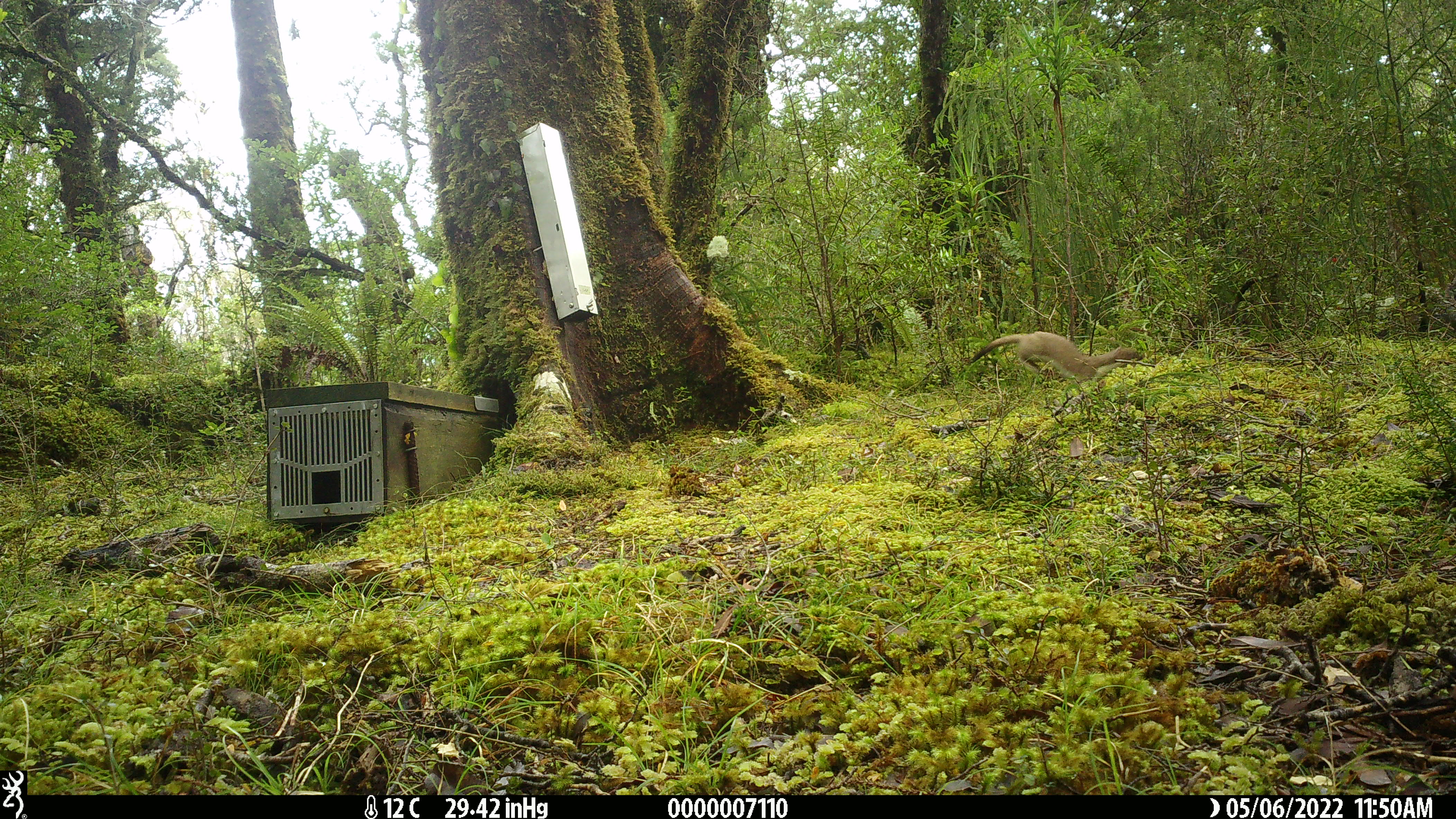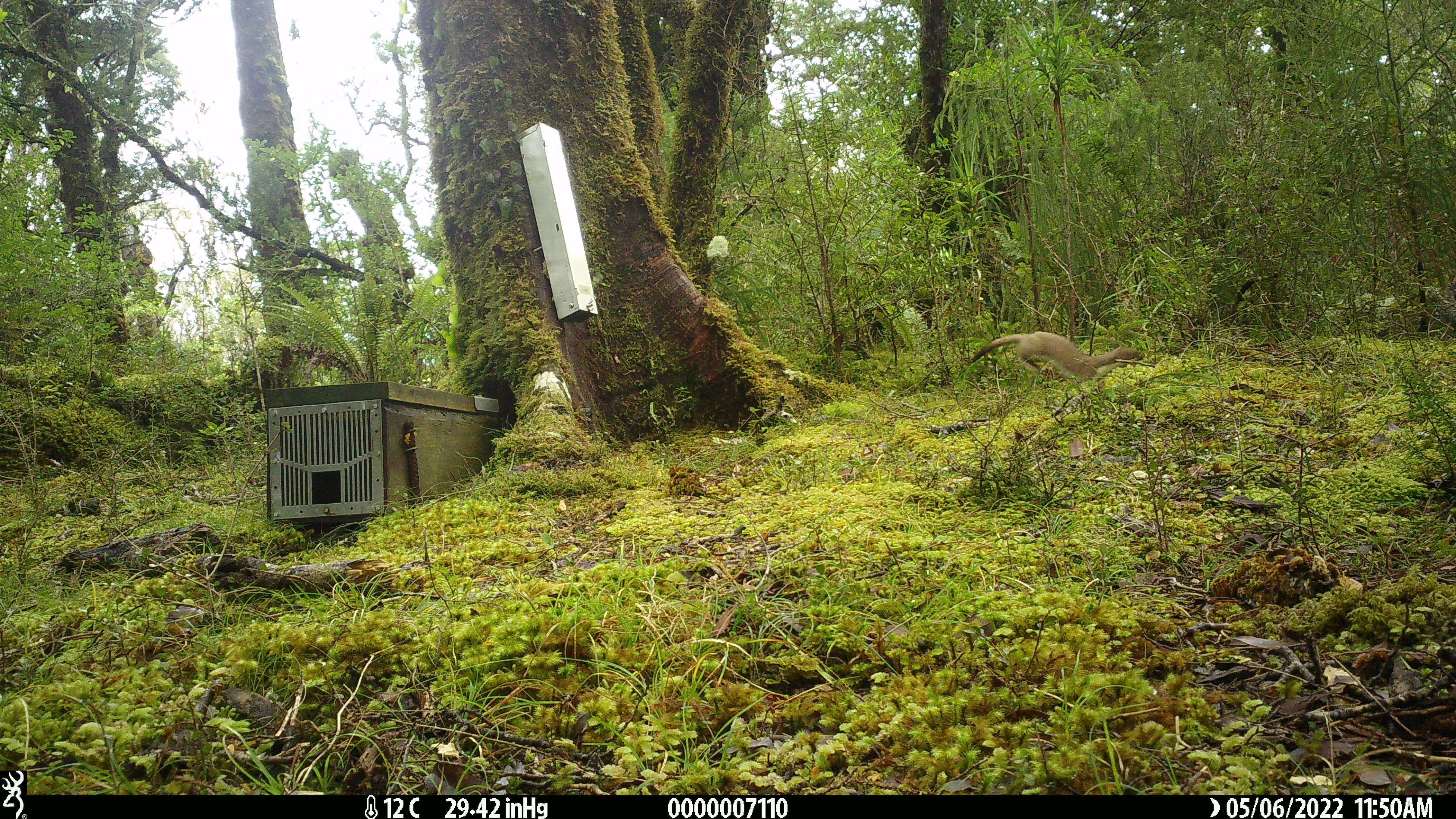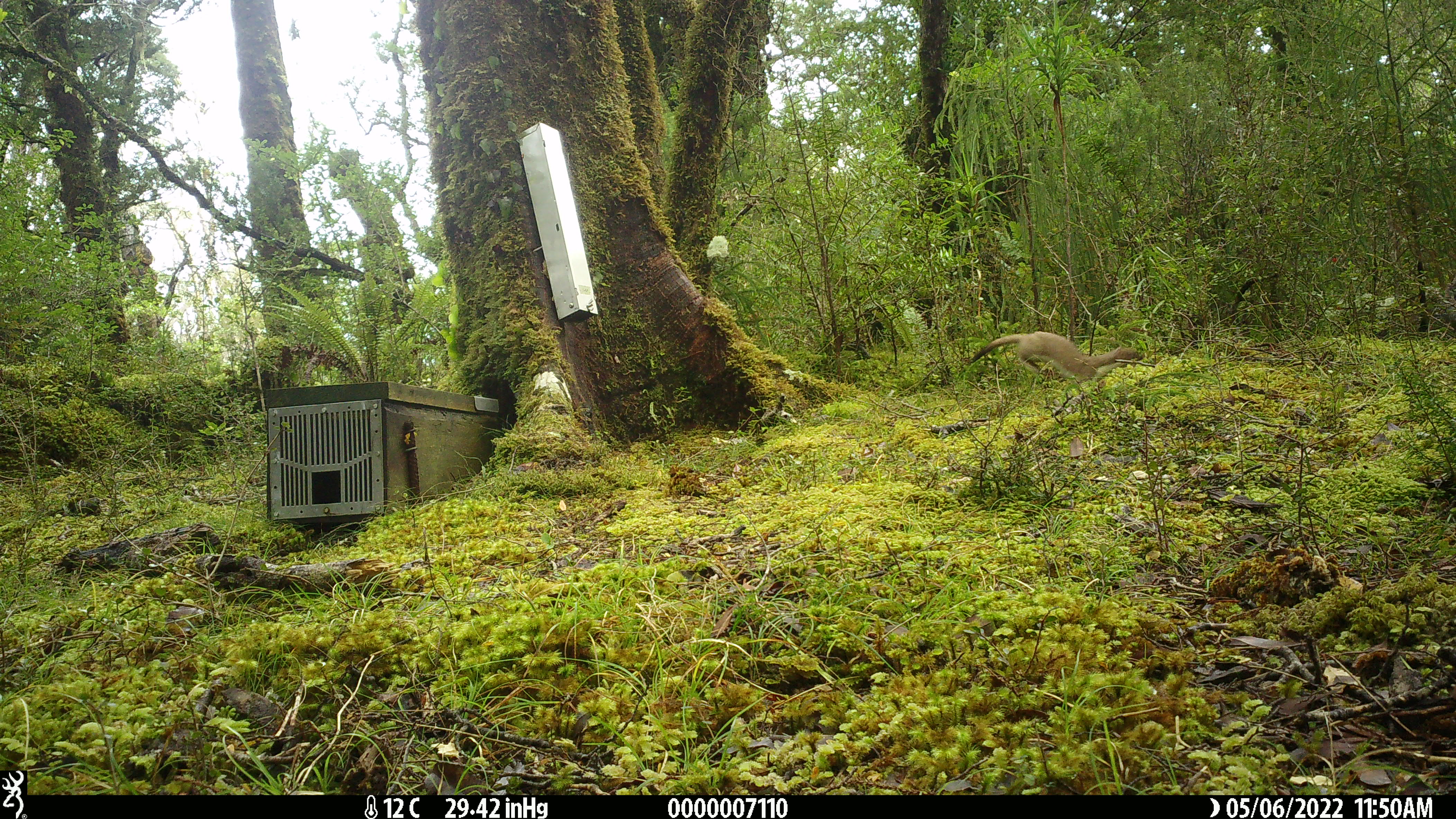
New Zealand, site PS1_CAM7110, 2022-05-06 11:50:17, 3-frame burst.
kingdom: Animalia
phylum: Chordata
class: Mammalia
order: Carnivora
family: Mustelidae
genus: Mustela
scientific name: Mustela erminea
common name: stoat